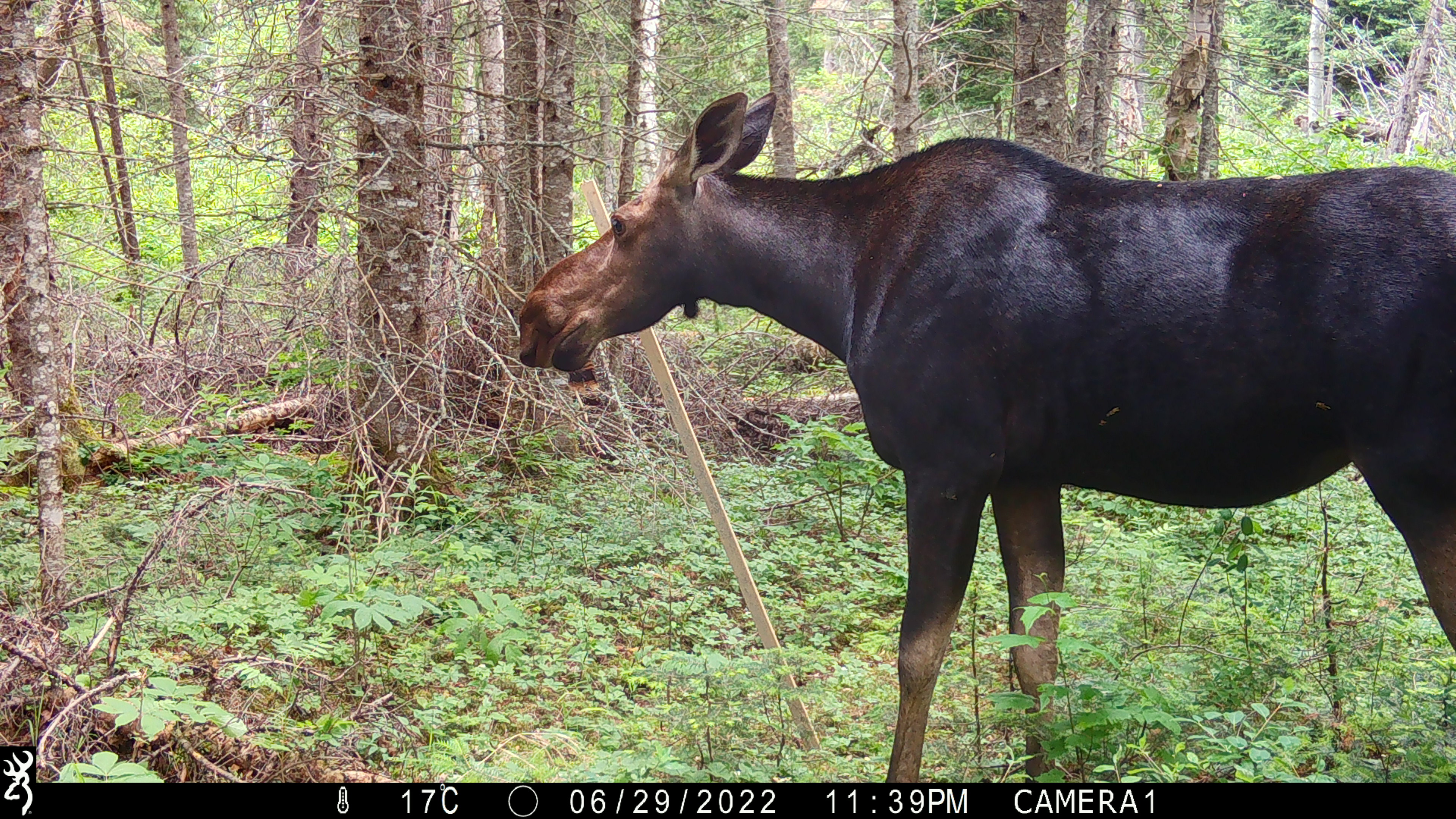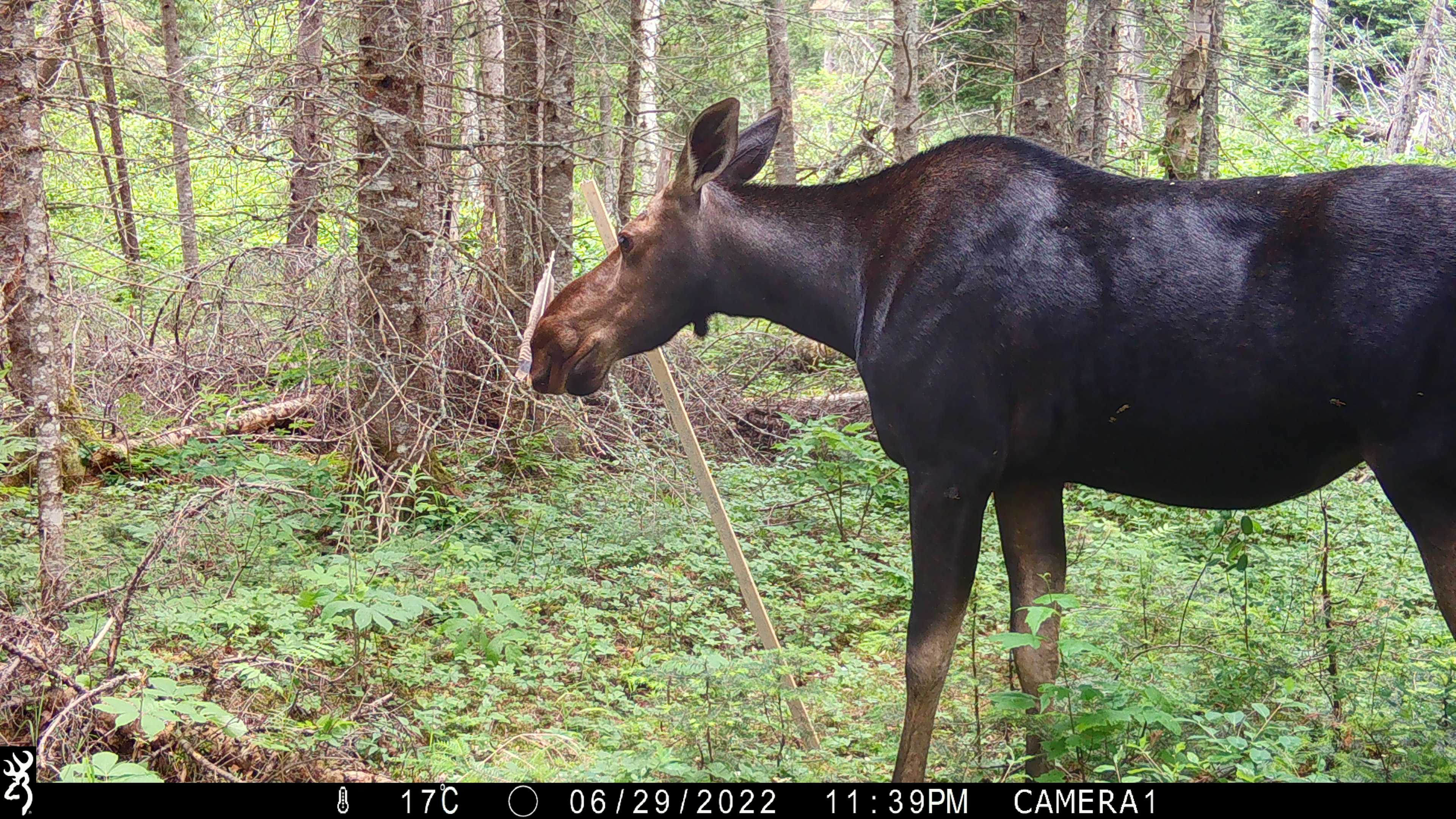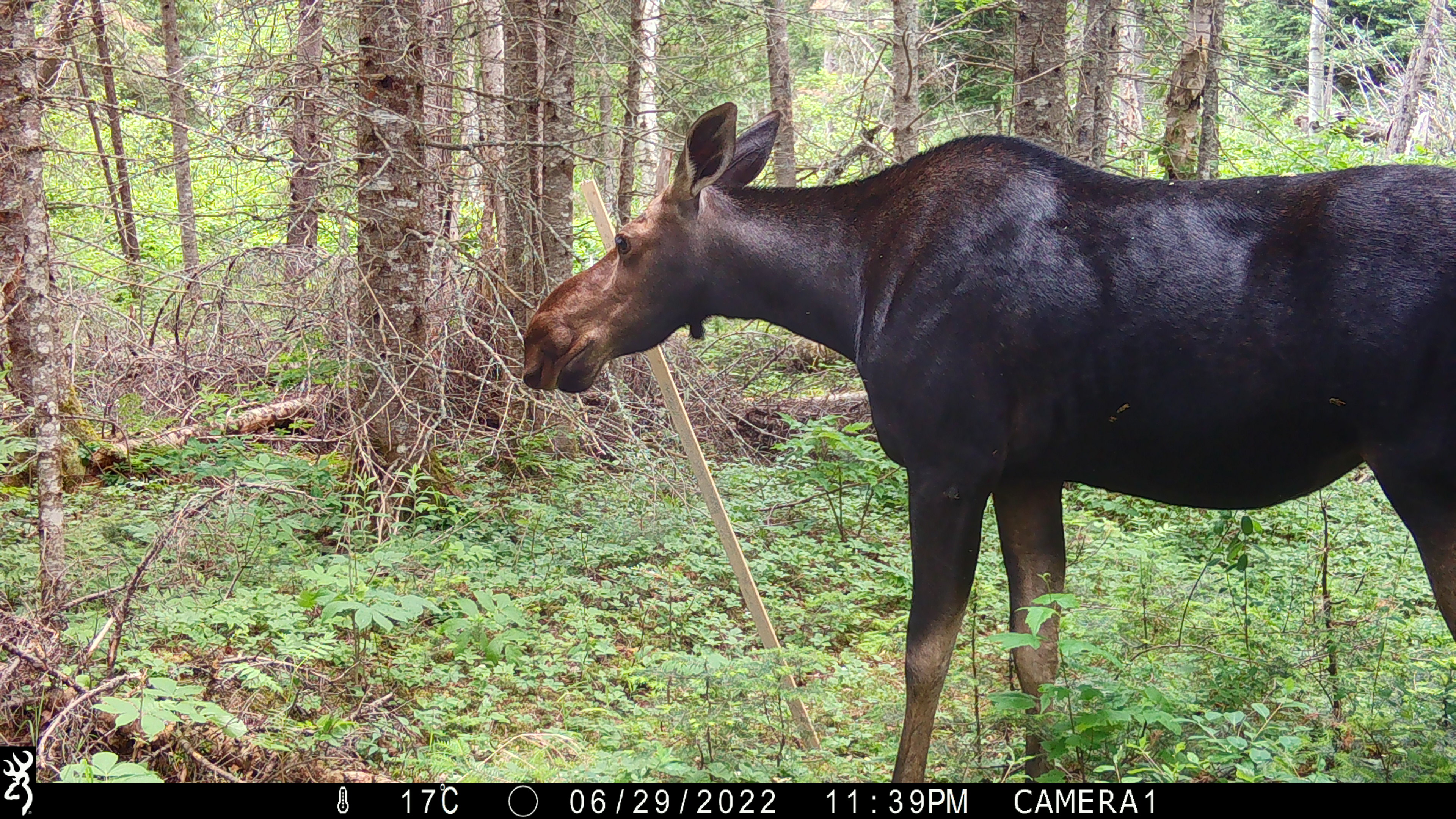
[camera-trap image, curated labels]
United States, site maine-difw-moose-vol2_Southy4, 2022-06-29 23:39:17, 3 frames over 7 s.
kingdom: Animalia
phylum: Chordata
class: Mammalia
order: Artiodactyla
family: Cervidae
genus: Alces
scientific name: Alces alces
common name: moose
Moose (Alces alces).